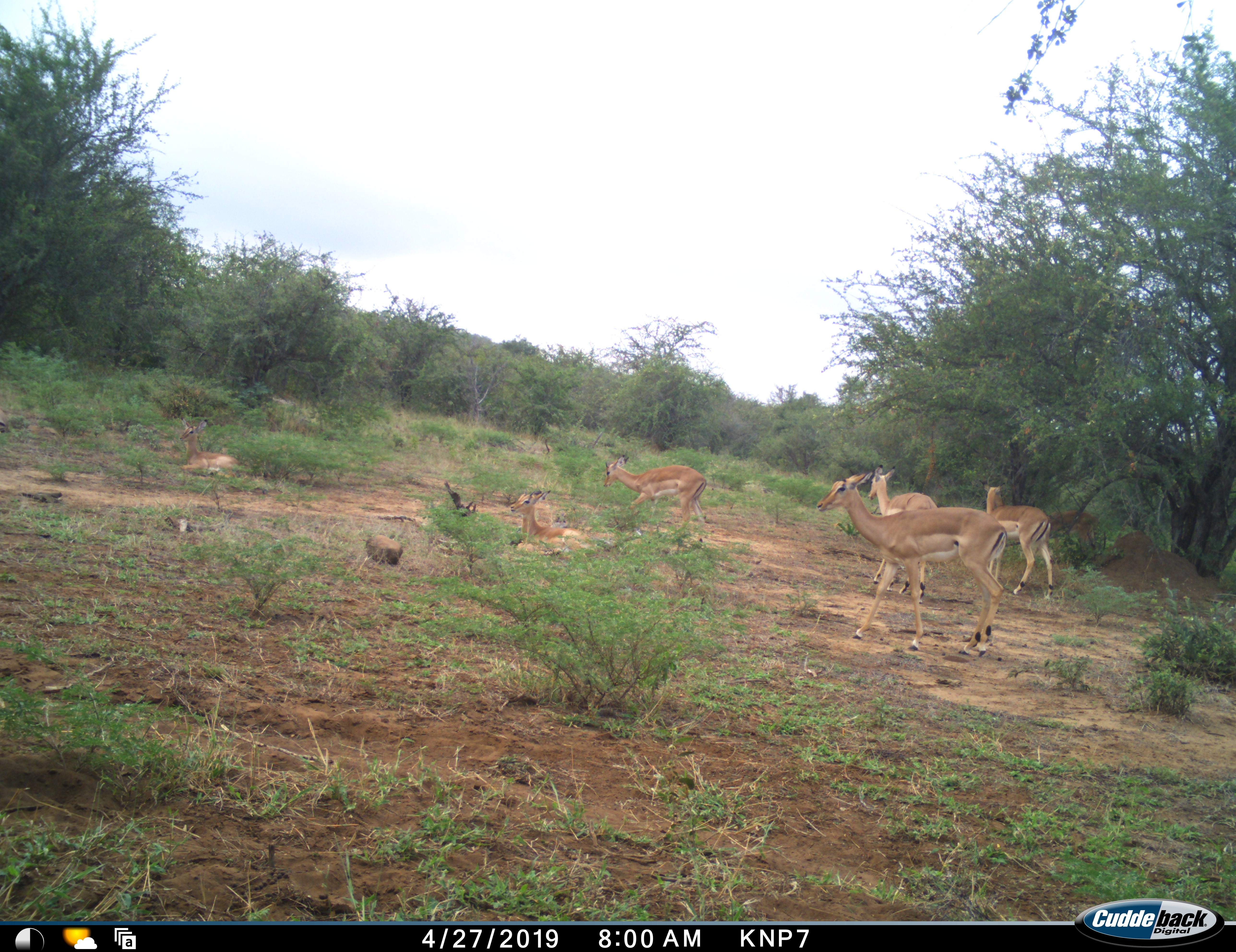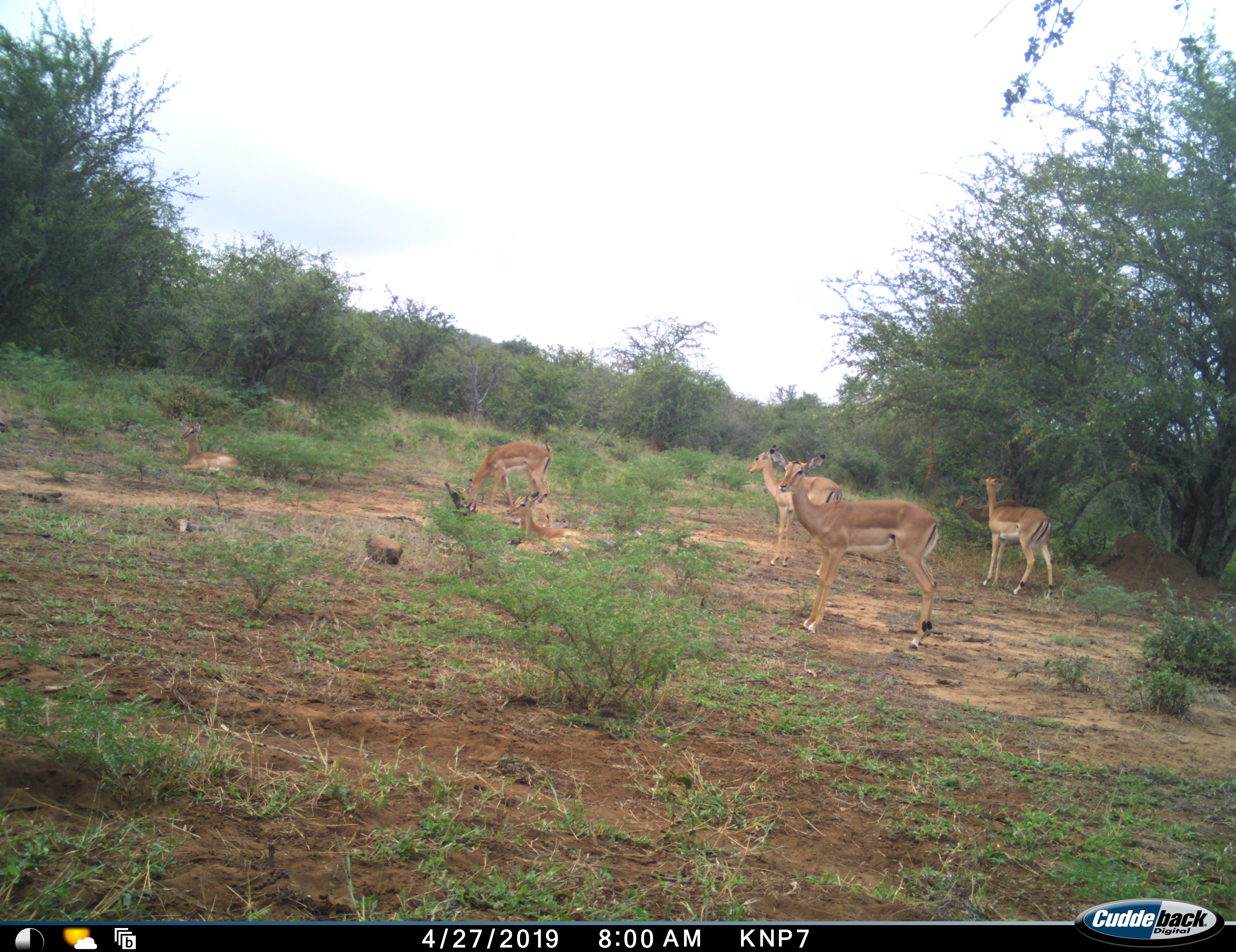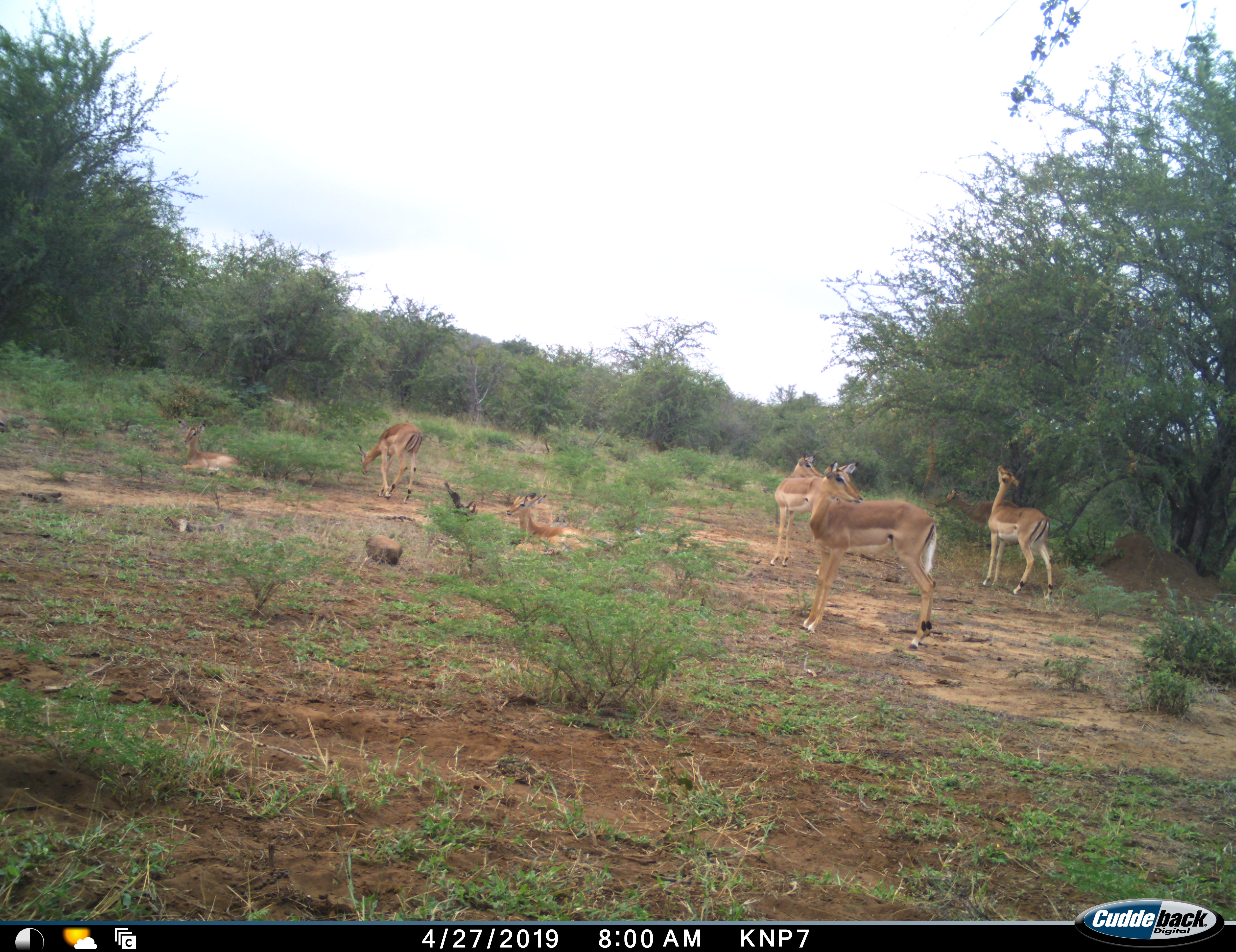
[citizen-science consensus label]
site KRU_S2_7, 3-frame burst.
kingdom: Animalia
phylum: Chordata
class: Mammalia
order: Artiodactyla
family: Bovidae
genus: Aepyceros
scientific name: Aepyceros melampus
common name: impala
Impala (Aepyceros melampus), count 6. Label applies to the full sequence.